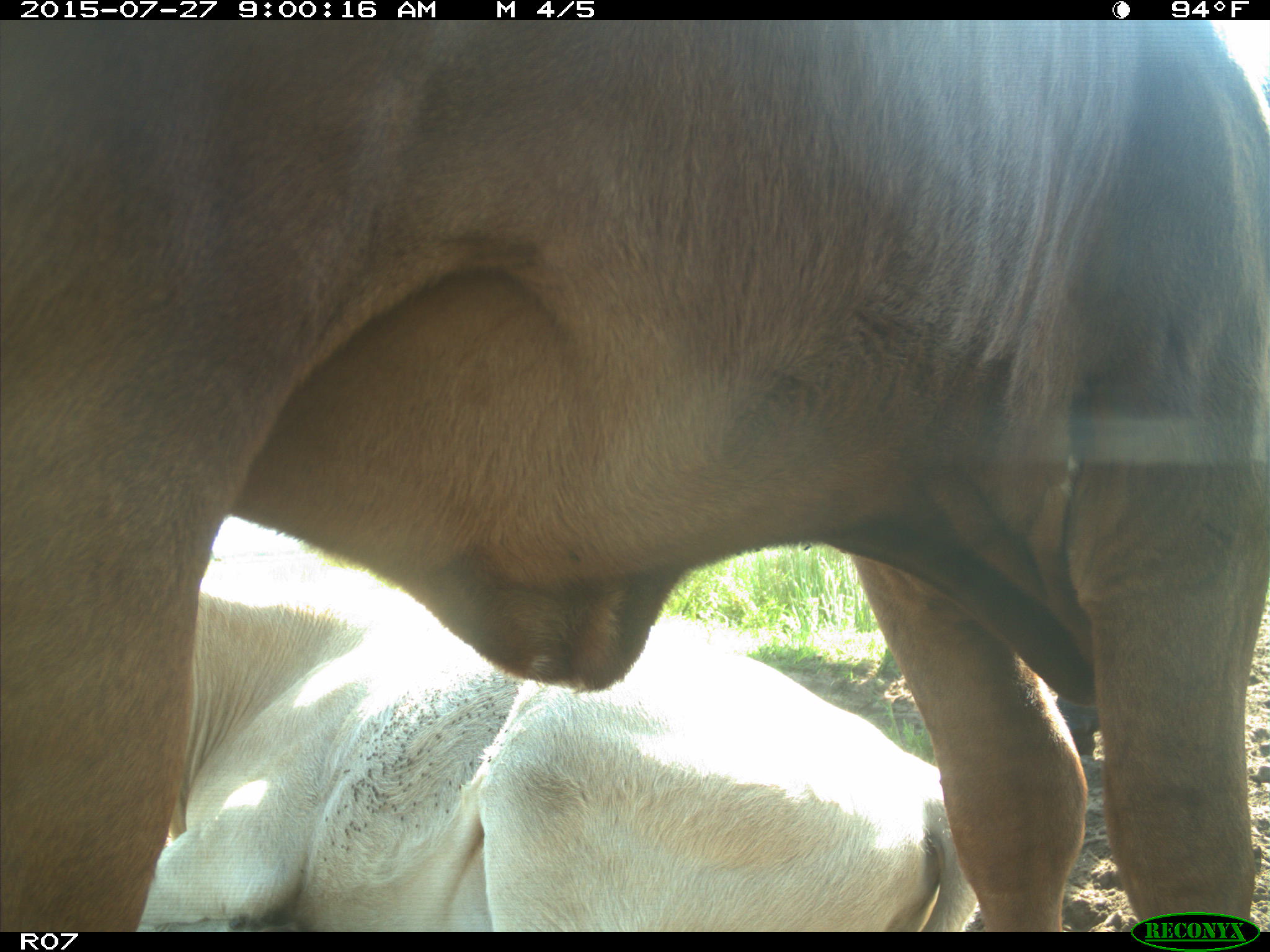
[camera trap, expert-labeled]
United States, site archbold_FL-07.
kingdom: Animalia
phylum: Chordata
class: Mammalia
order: Artiodactyla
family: Bovidae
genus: Bos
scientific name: Bos taurus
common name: domestic cow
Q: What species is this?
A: Bos taurus (domestic cow).